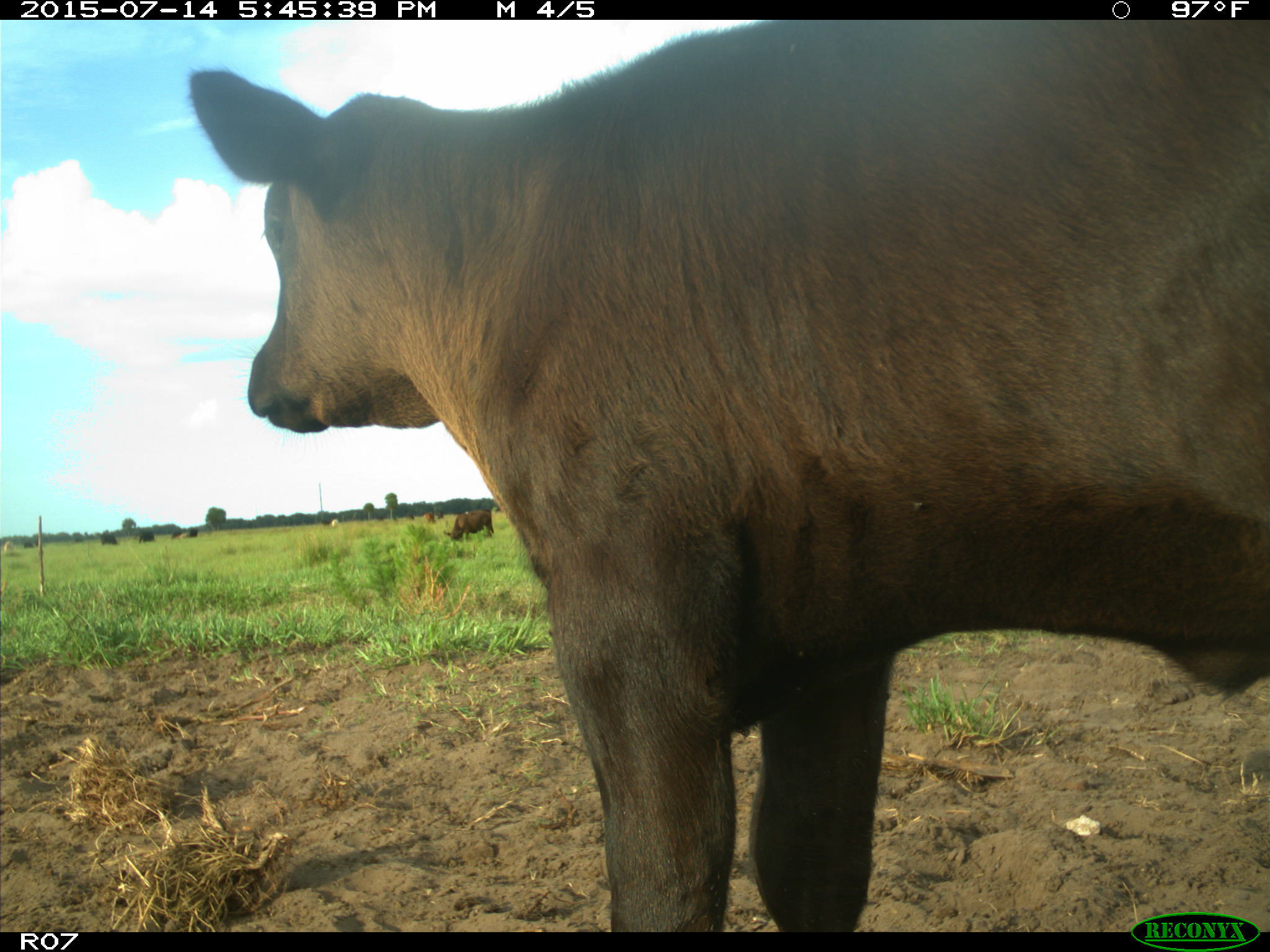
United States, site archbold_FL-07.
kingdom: Animalia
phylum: Chordata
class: Mammalia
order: Artiodactyla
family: Bovidae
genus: Bos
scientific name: Bos taurus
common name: domestic cow